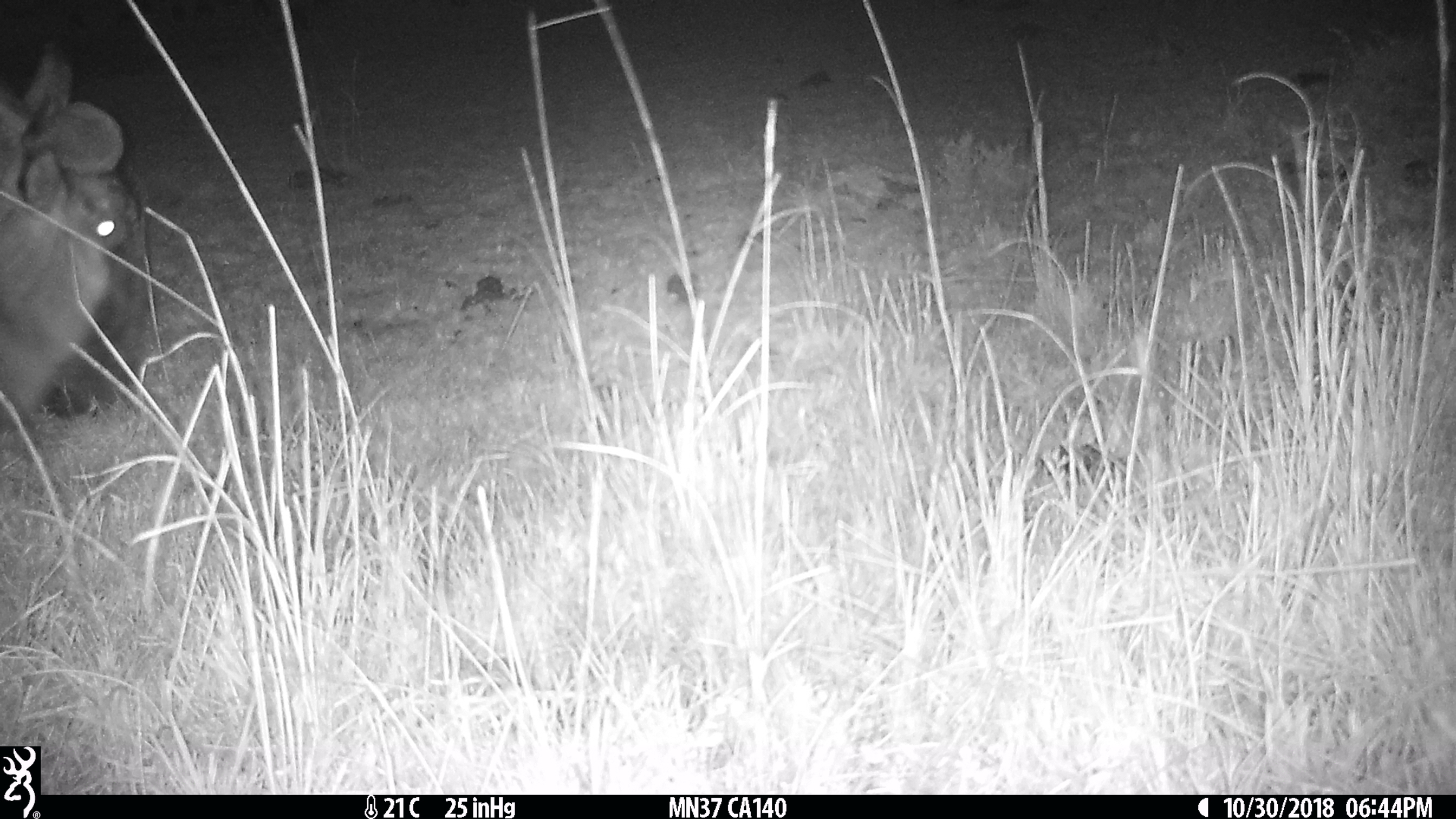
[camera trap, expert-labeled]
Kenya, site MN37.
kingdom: Animalia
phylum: Chordata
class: Mammalia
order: Artiodactyla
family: Bovidae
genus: Connochaetes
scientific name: Connochaetes taurinus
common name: blue wildebeest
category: wildebeest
Wildebeest (blue wildebeest) (Connochaetes taurinus).